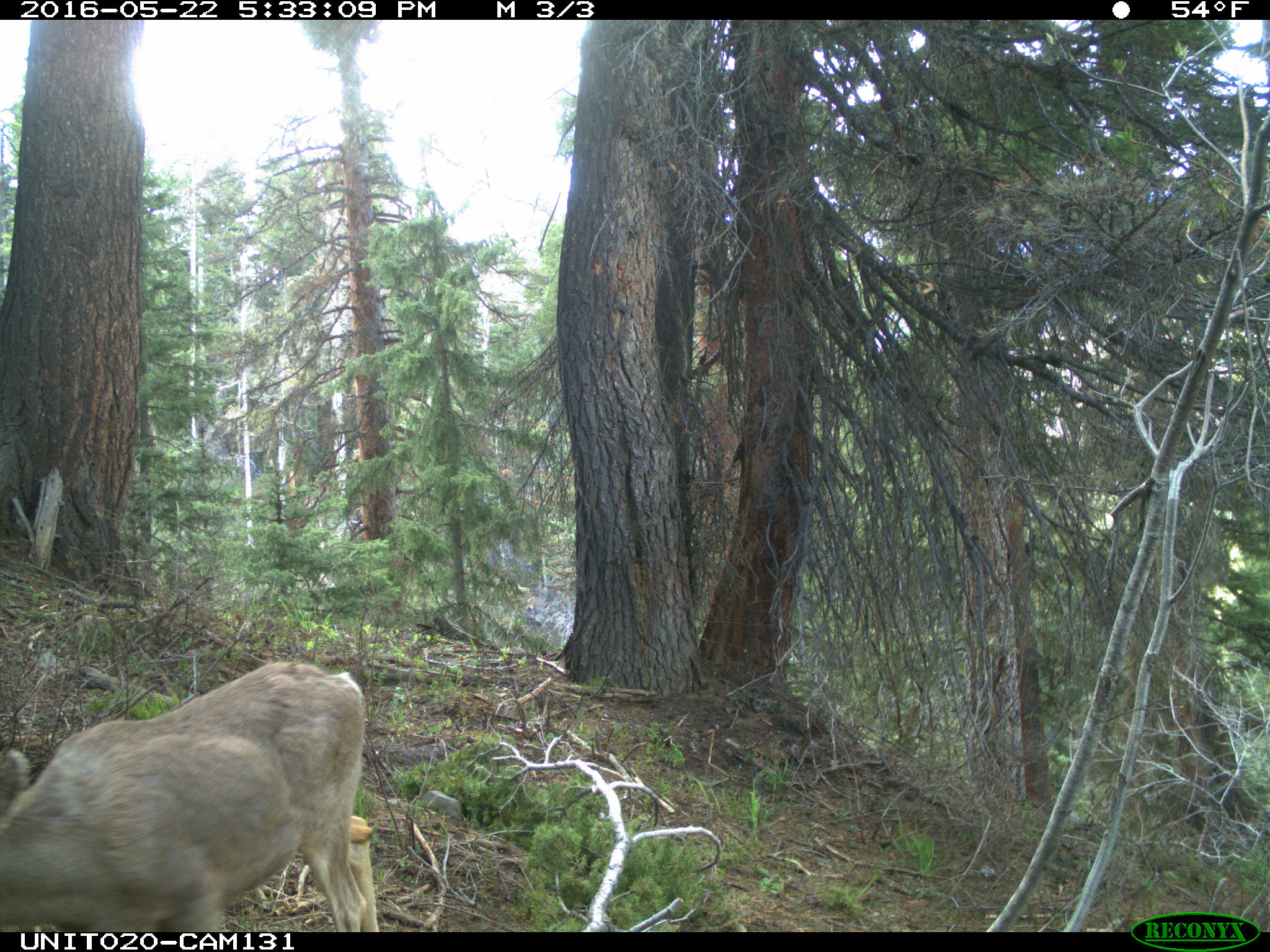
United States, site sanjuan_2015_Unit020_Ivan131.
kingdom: Animalia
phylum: Chordata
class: Mammalia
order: Artiodactyla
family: Cervidae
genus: Odocoileus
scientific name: Odocoileus hemionus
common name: mule deer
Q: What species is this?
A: Odocoileus hemionus (mule deer).